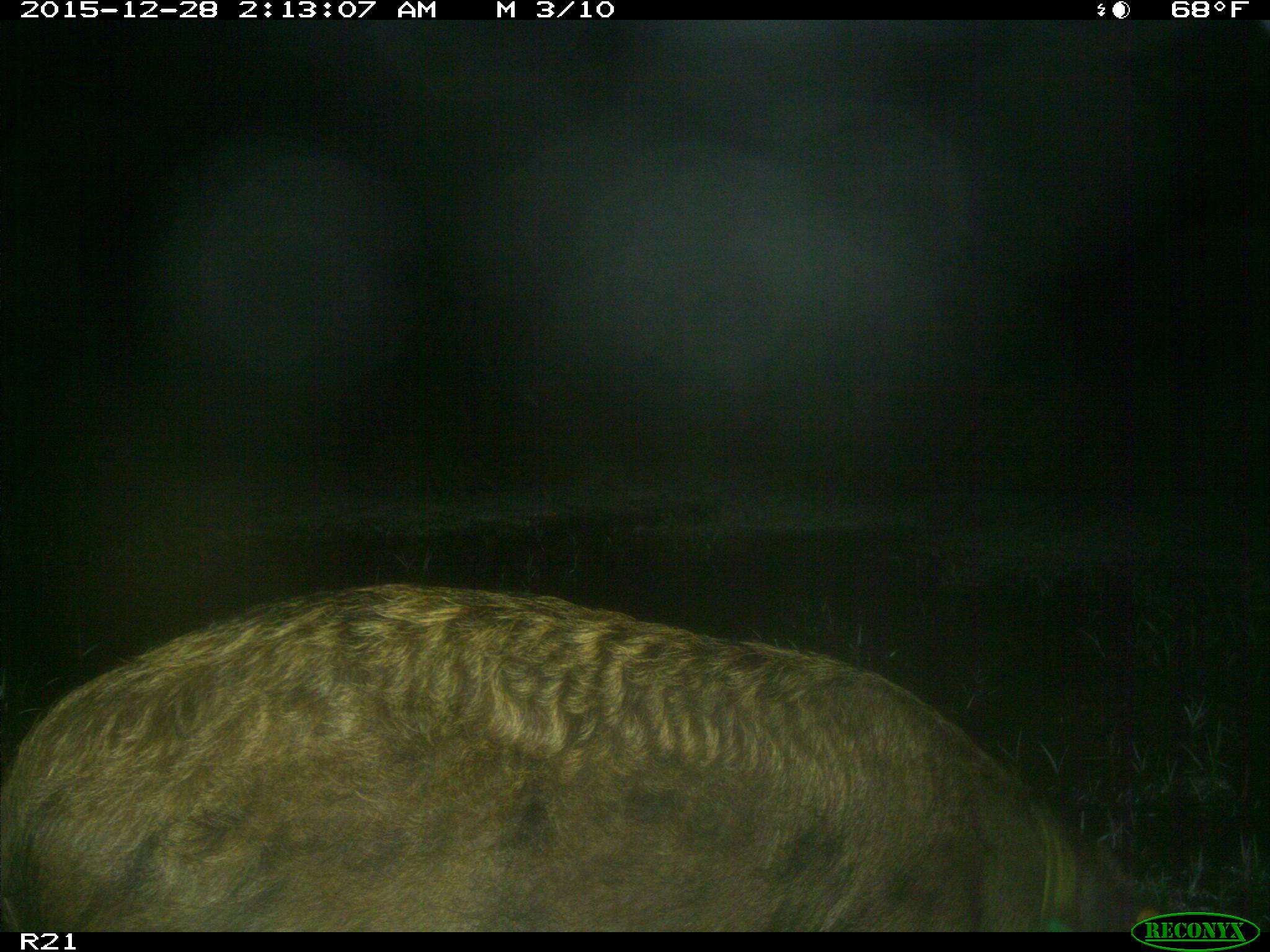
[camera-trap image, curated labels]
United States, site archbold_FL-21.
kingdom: Animalia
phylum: Chordata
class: Mammalia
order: Artiodactyla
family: Suidae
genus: Sus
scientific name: Sus scrofa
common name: wild boar